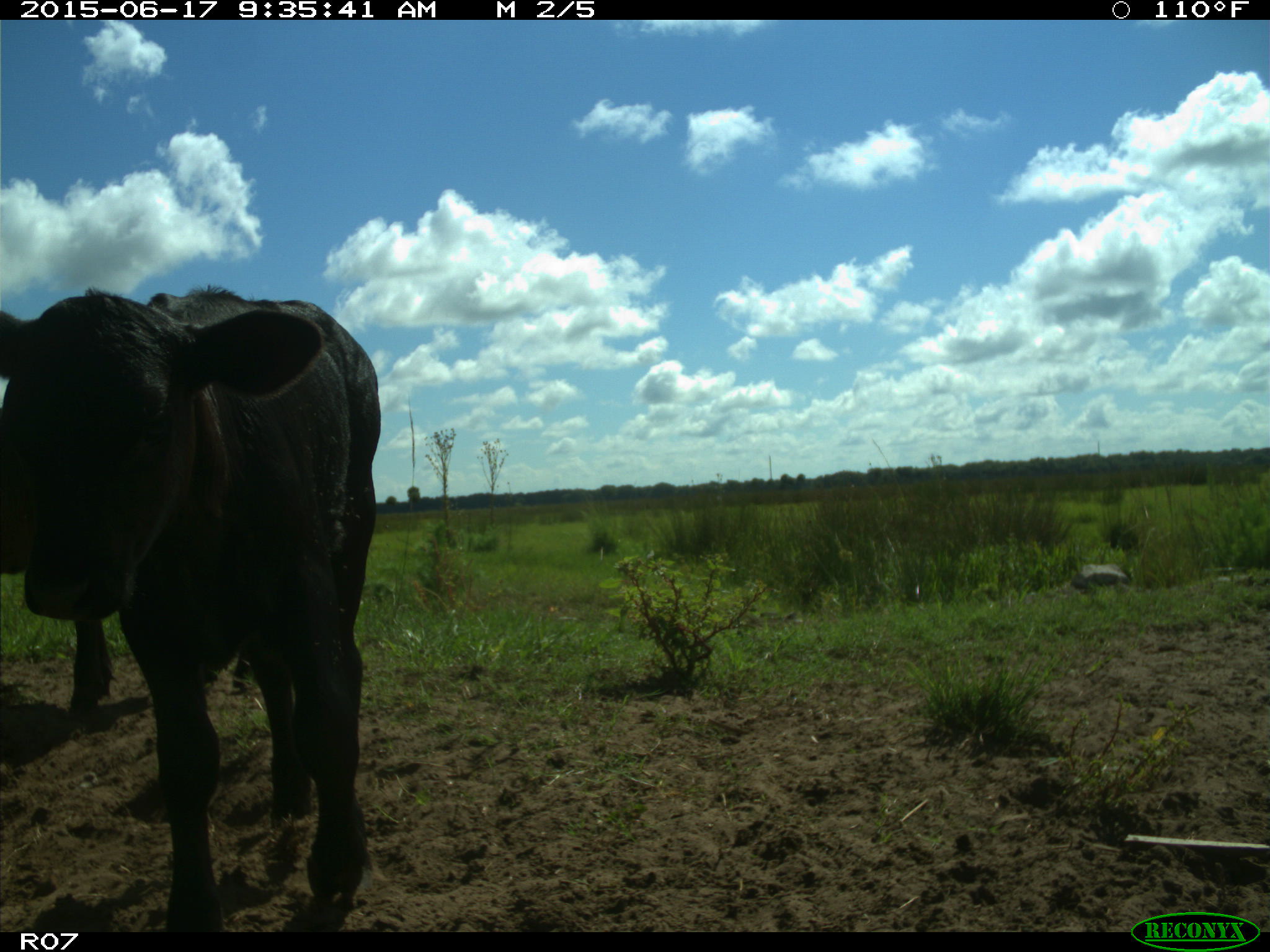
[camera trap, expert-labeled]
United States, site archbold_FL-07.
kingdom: Animalia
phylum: Chordata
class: Mammalia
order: Artiodactyla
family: Bovidae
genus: Bos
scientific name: Bos taurus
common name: domestic cow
Bos taurus (domestic cow).